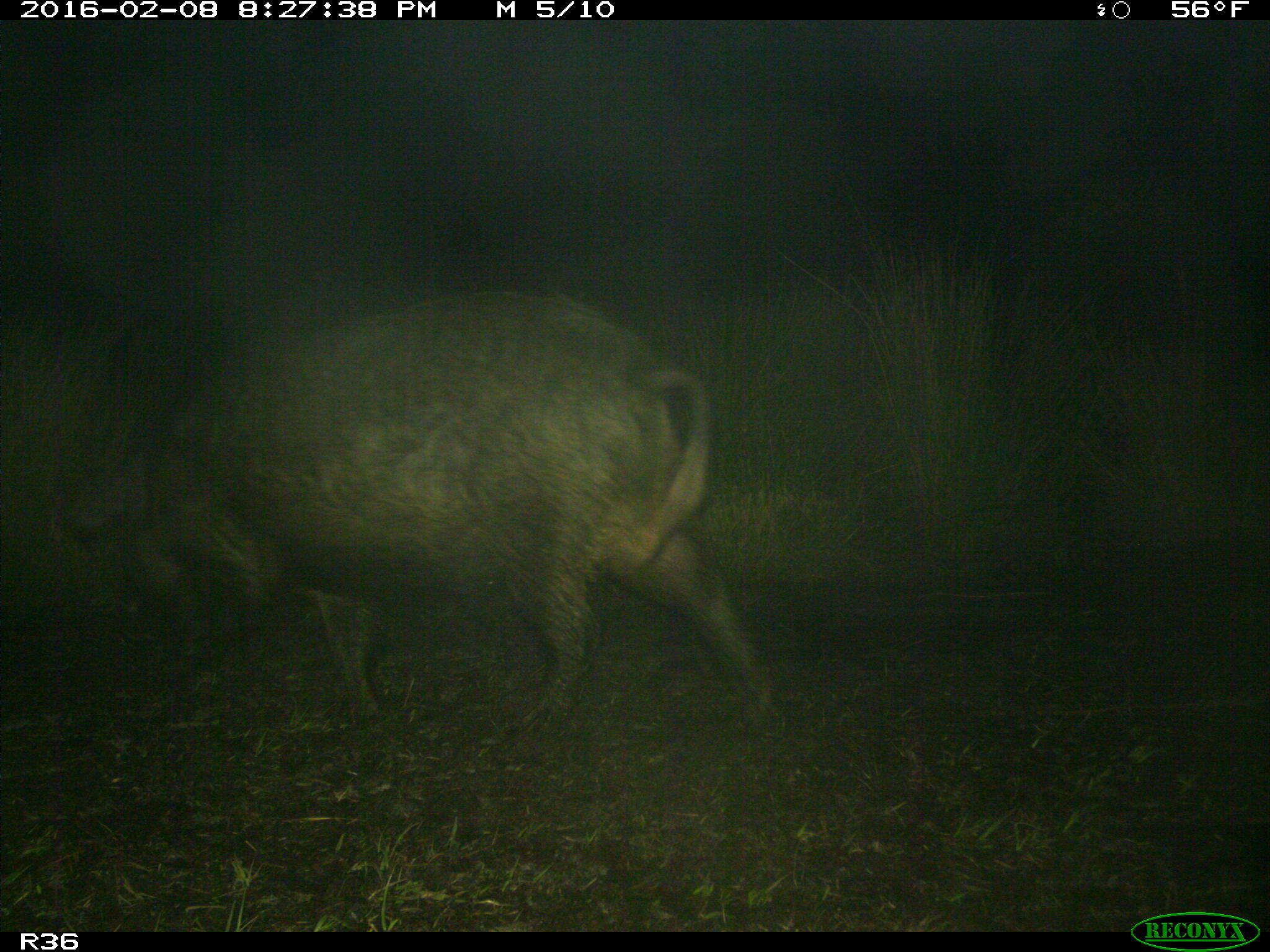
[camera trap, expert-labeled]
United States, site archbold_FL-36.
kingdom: Animalia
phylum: Chordata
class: Mammalia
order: Artiodactyla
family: Suidae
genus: Sus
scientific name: Sus scrofa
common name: wild boar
Sus scrofa (wild boar).